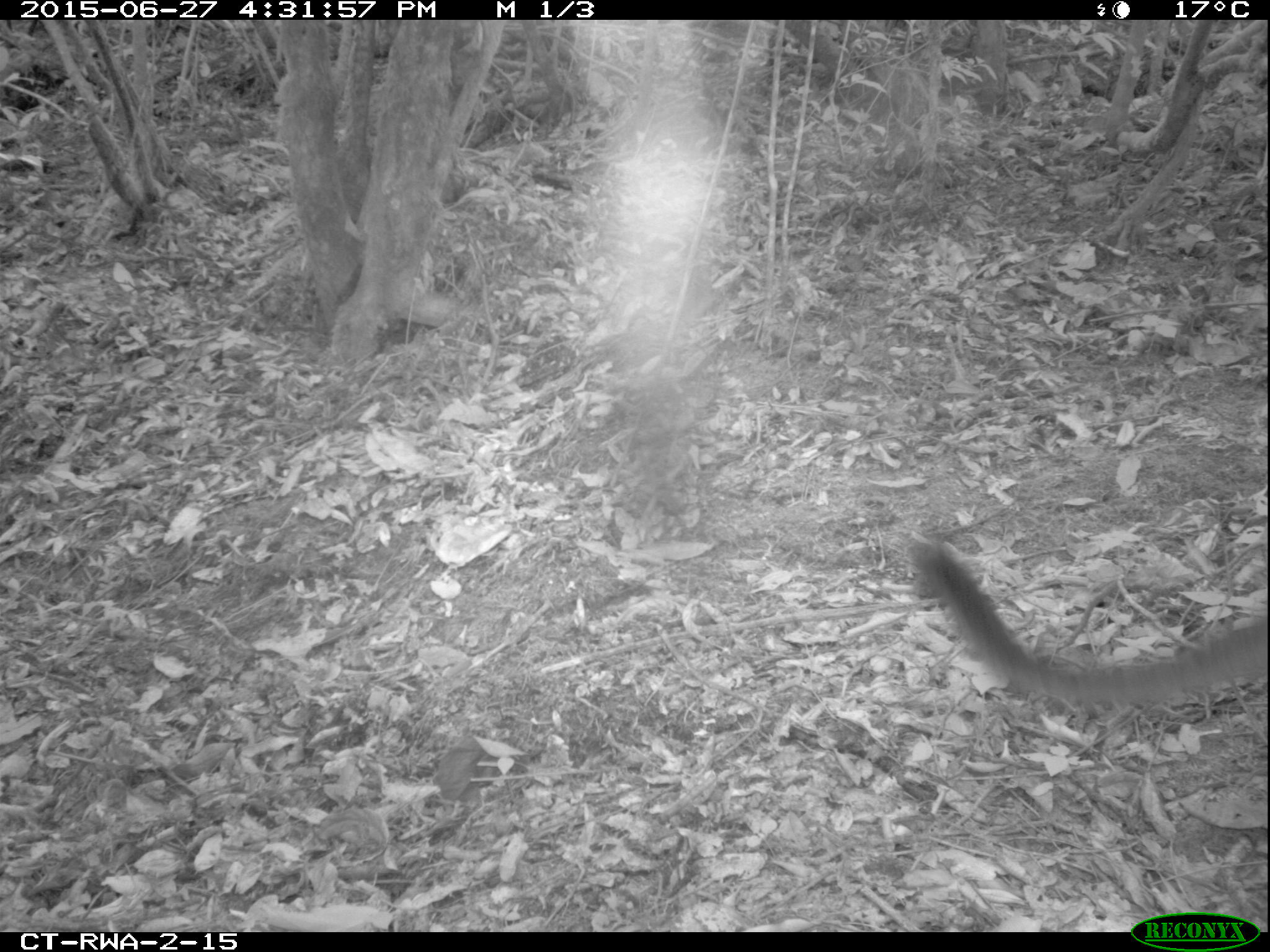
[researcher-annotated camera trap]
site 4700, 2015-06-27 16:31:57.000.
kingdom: Animalia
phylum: Chordata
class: Mammalia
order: Primates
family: Cercopithecidae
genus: Allochrocebus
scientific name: Allochrocebus lhoesti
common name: l'hoest's monkey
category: cercopithecus lhoesti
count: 1